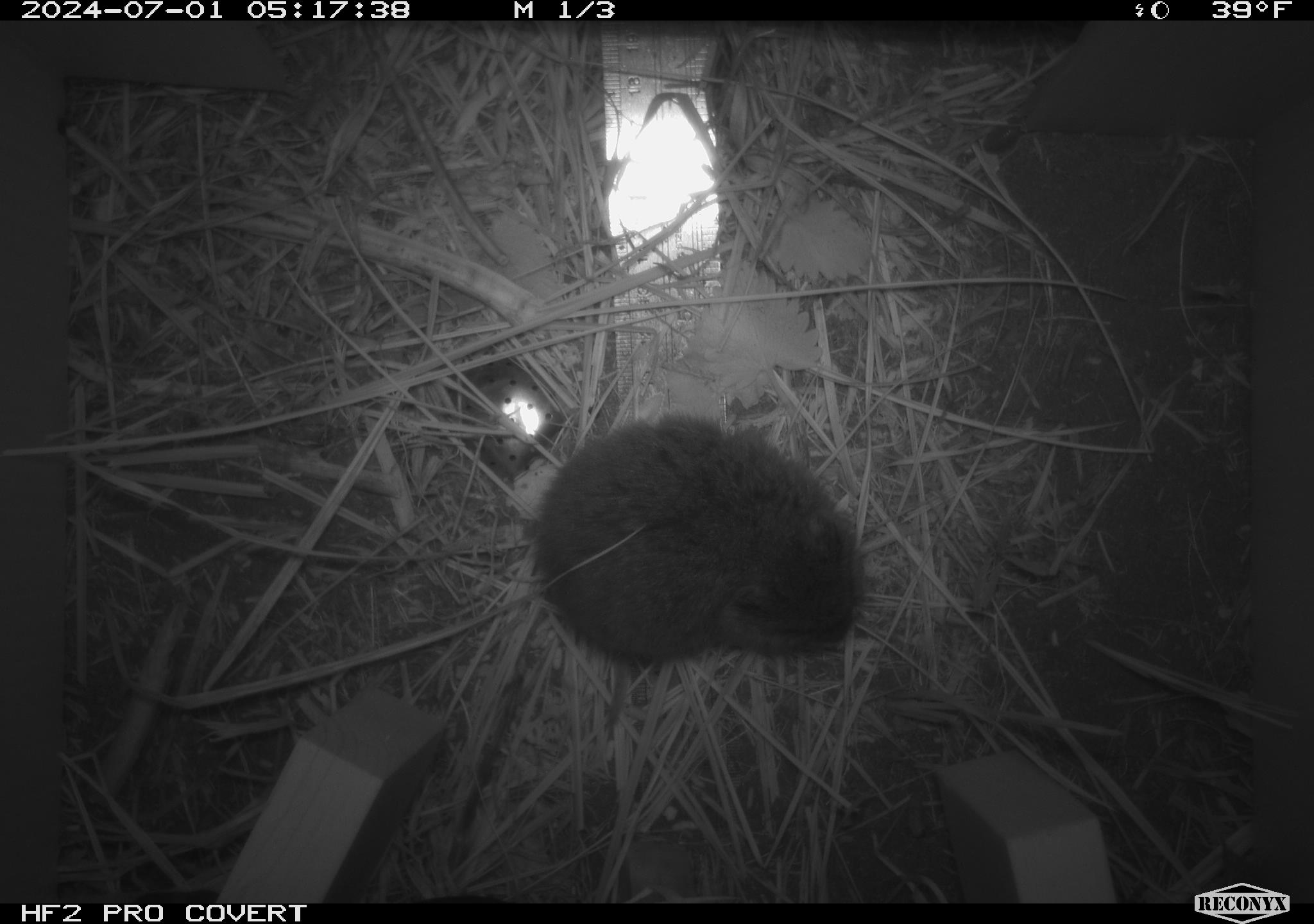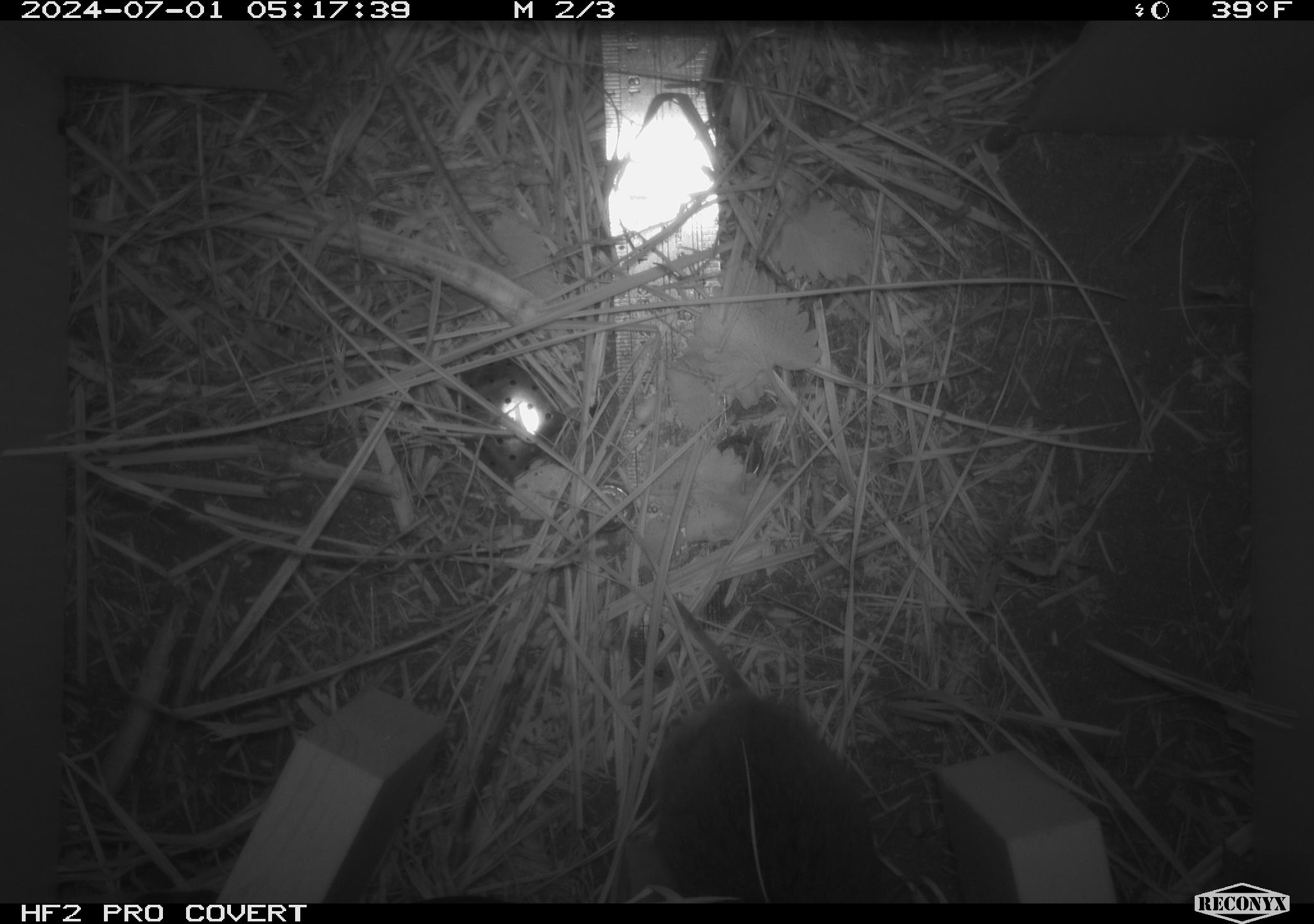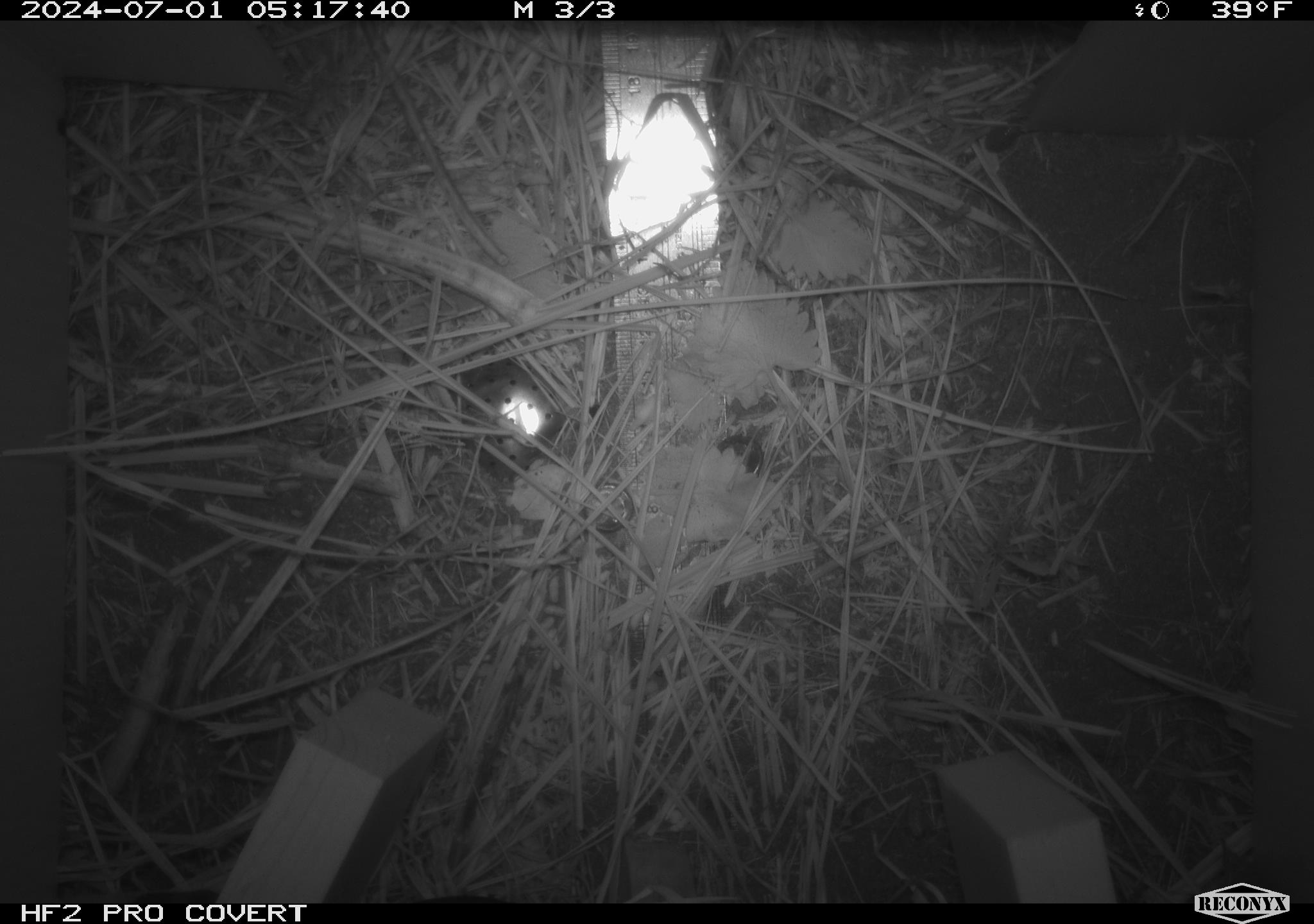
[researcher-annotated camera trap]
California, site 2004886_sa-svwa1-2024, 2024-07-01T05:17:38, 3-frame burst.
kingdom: Animalia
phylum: Chordata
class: Mammalia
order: Rodentia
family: Cricetidae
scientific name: Arvicolinae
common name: voles, lemmings, and muskrats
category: arvicolinae subfamily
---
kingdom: Animalia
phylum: Arthropoda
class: Malacostraca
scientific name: Malacostraca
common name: amphipods, crabs, isopods, krill, lobsters and shrimps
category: malacostracan